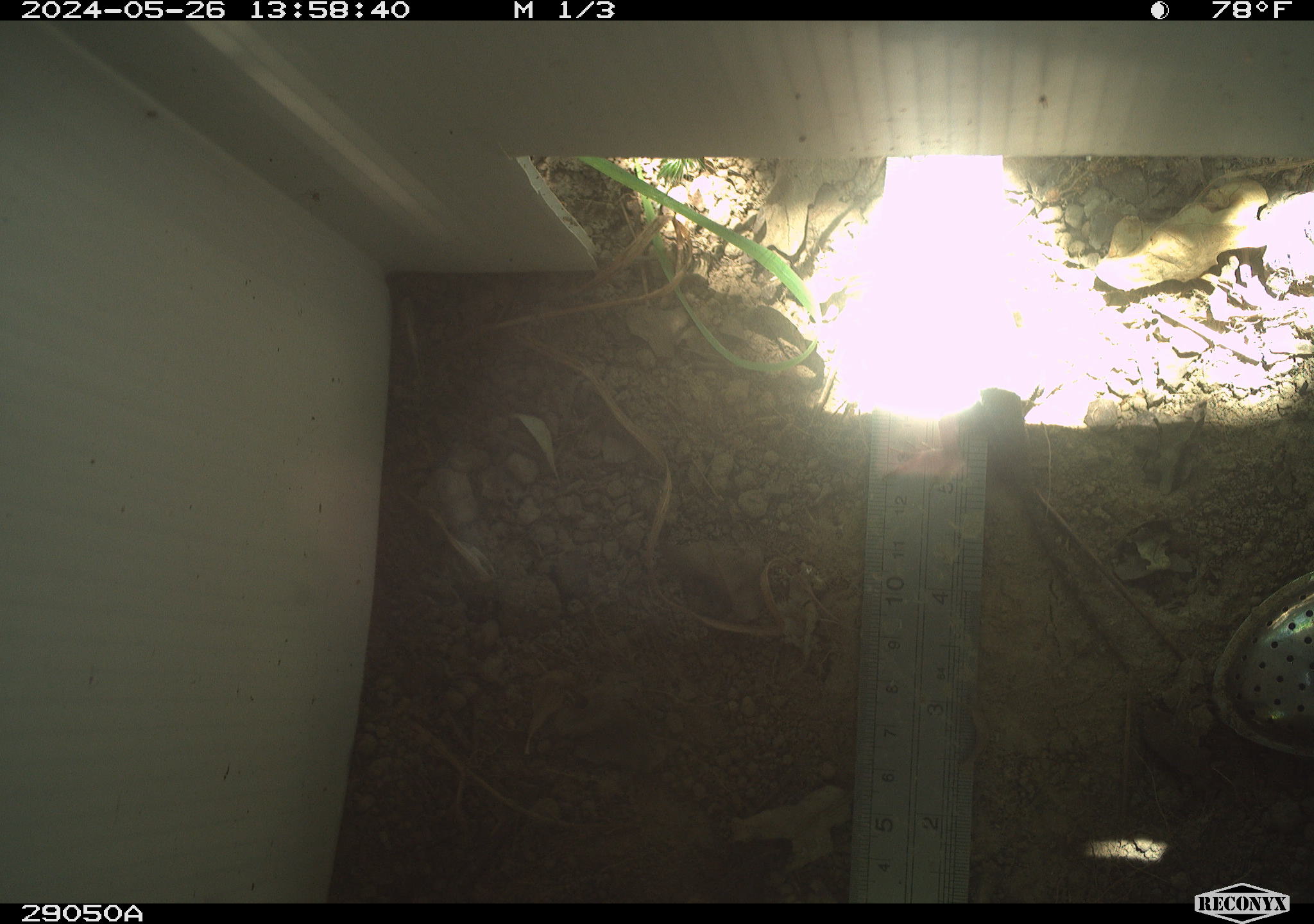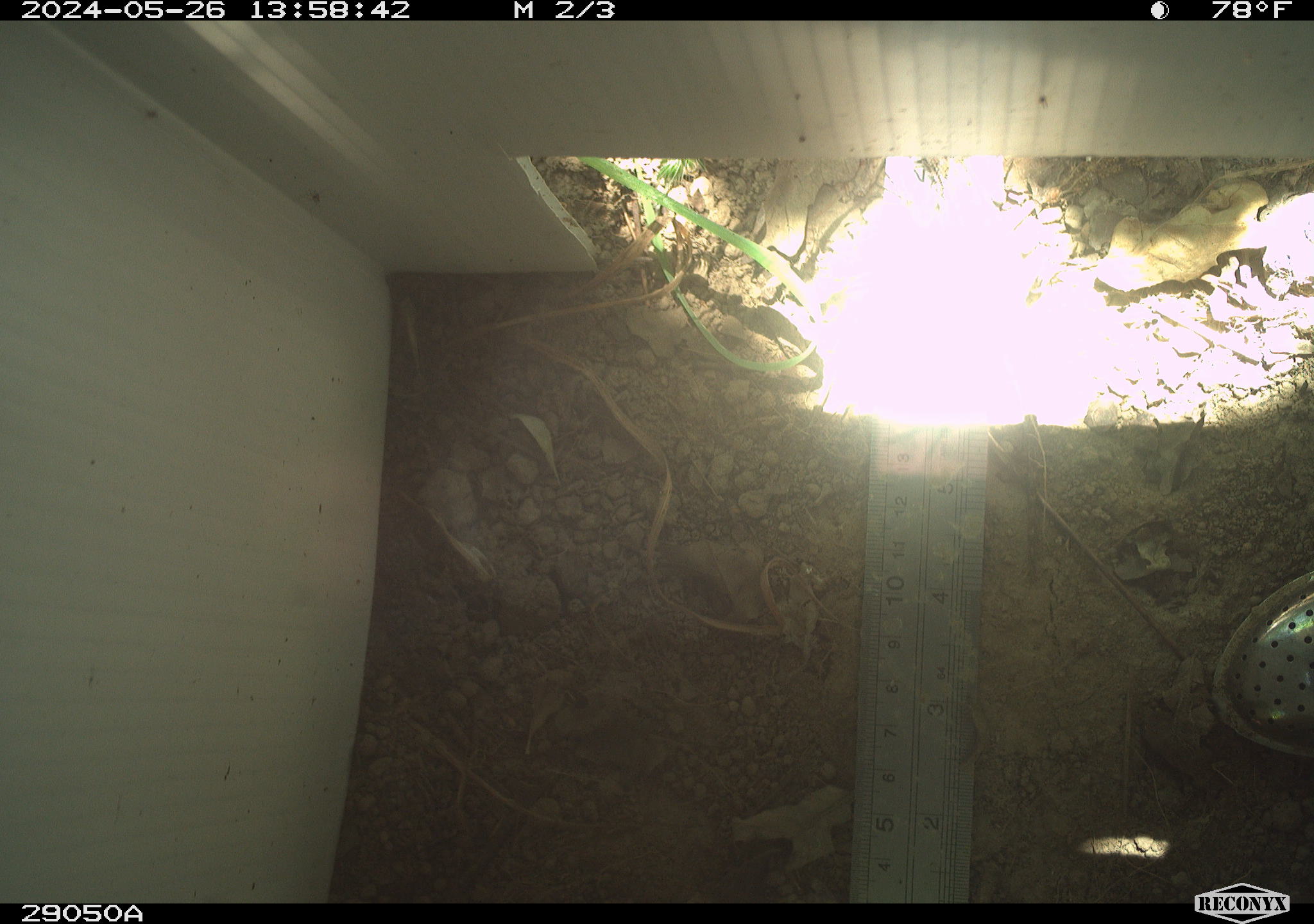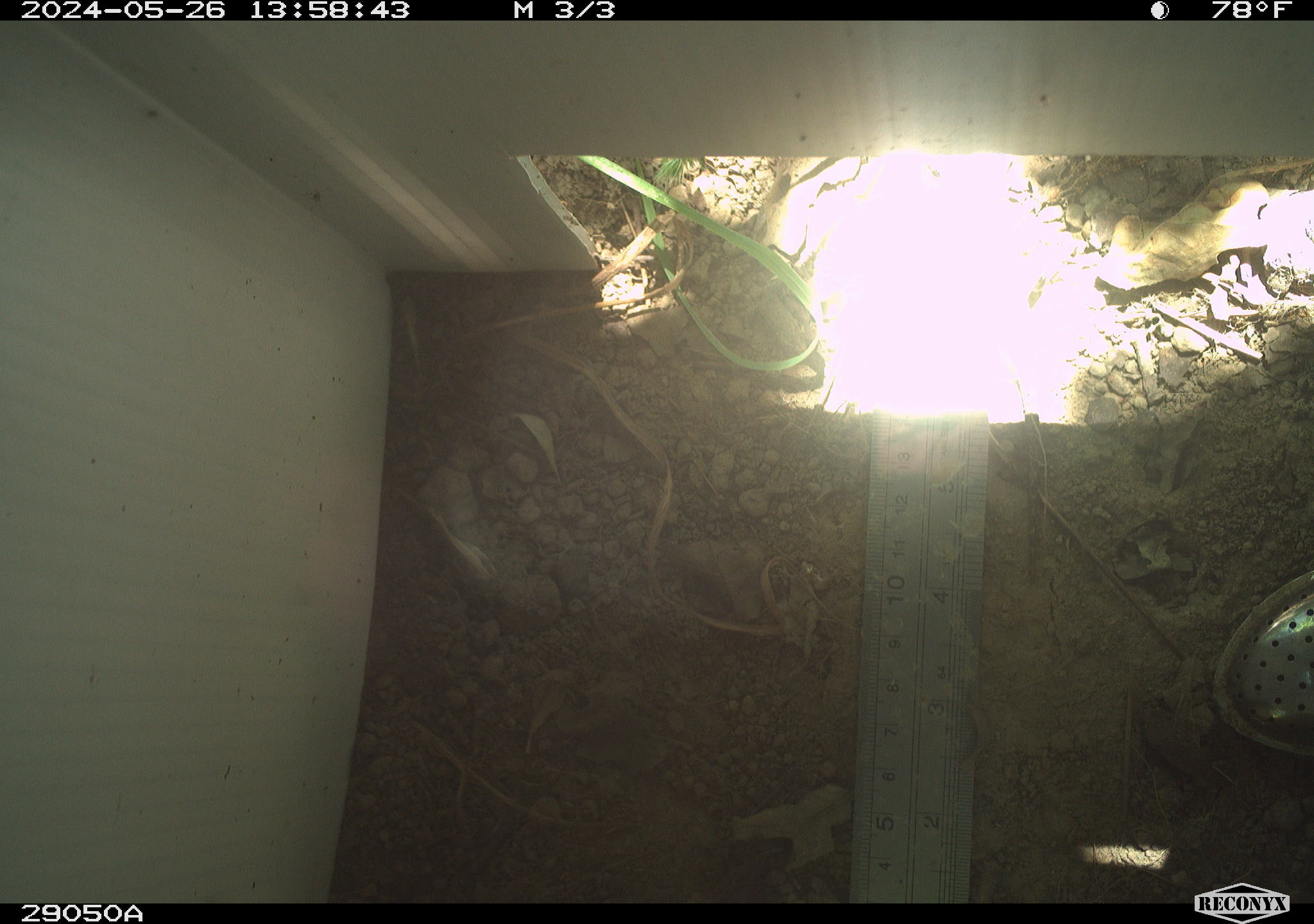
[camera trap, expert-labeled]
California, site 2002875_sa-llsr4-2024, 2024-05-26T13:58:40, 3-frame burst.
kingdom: Animalia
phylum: Chordata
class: Reptilia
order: Squamata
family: Phrynosomatidae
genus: Sceloporus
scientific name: Sceloporus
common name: spiny lizards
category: sceloporus species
Sceloporus species (spiny lizards) (Sceloporus).